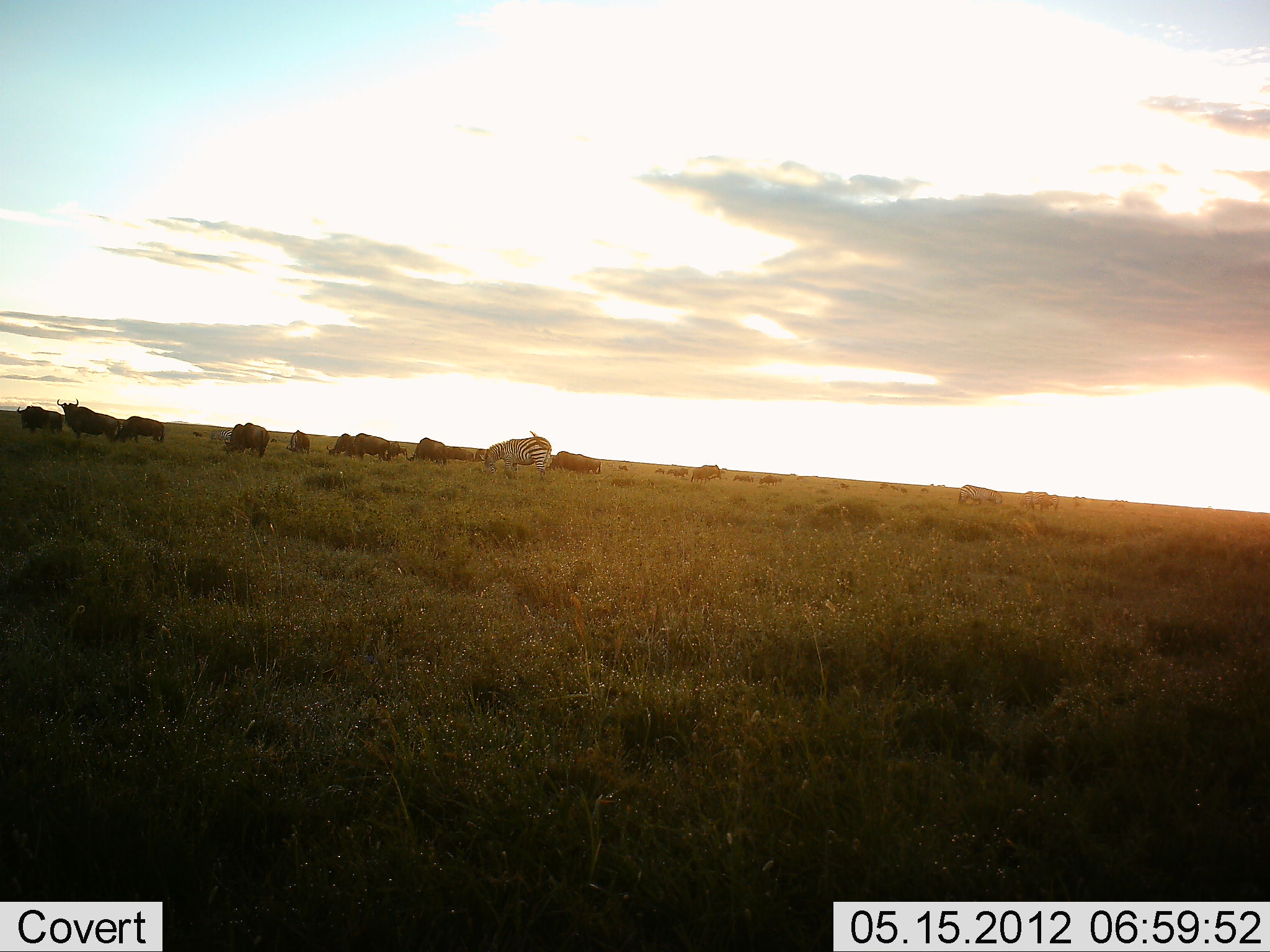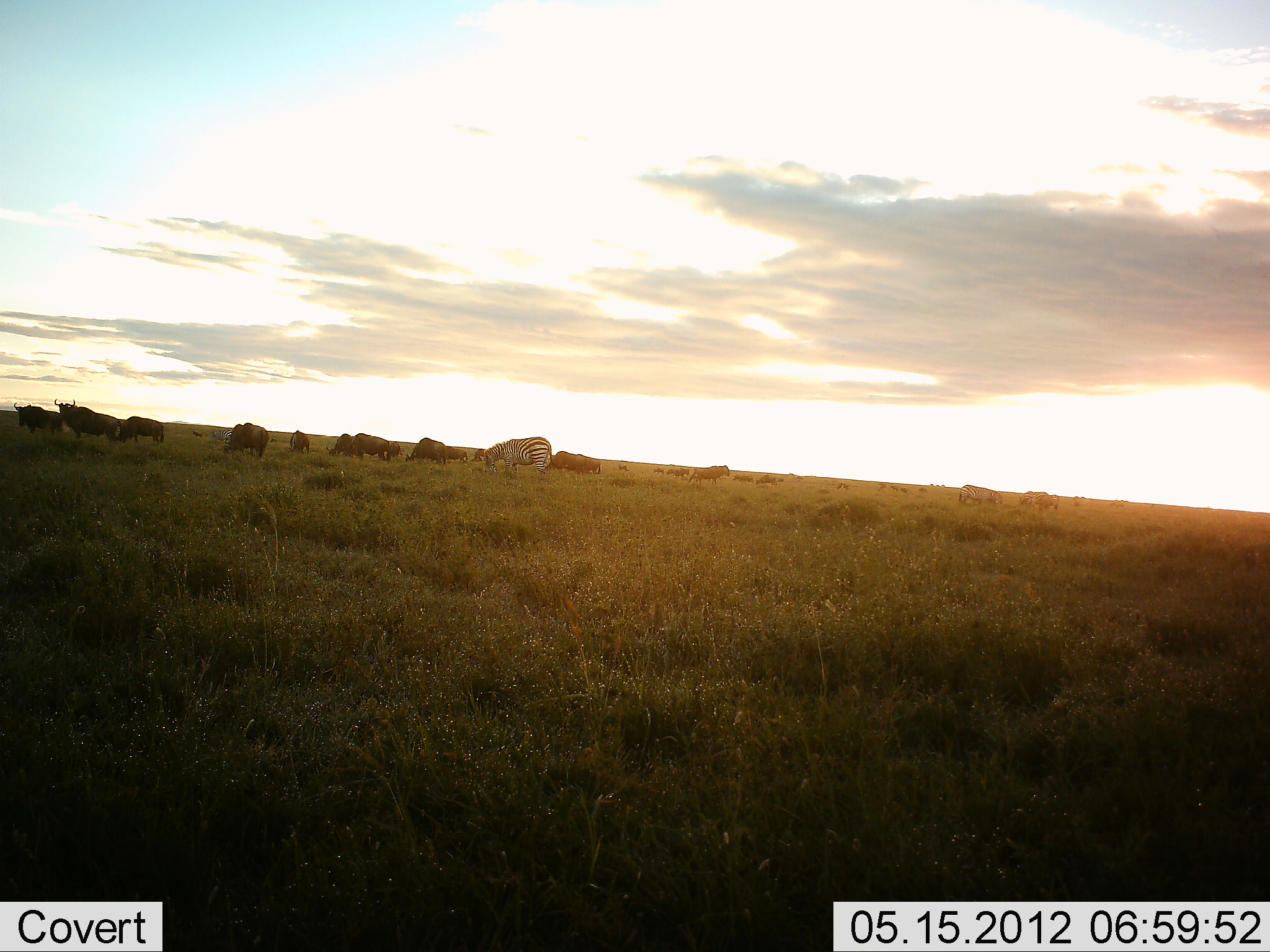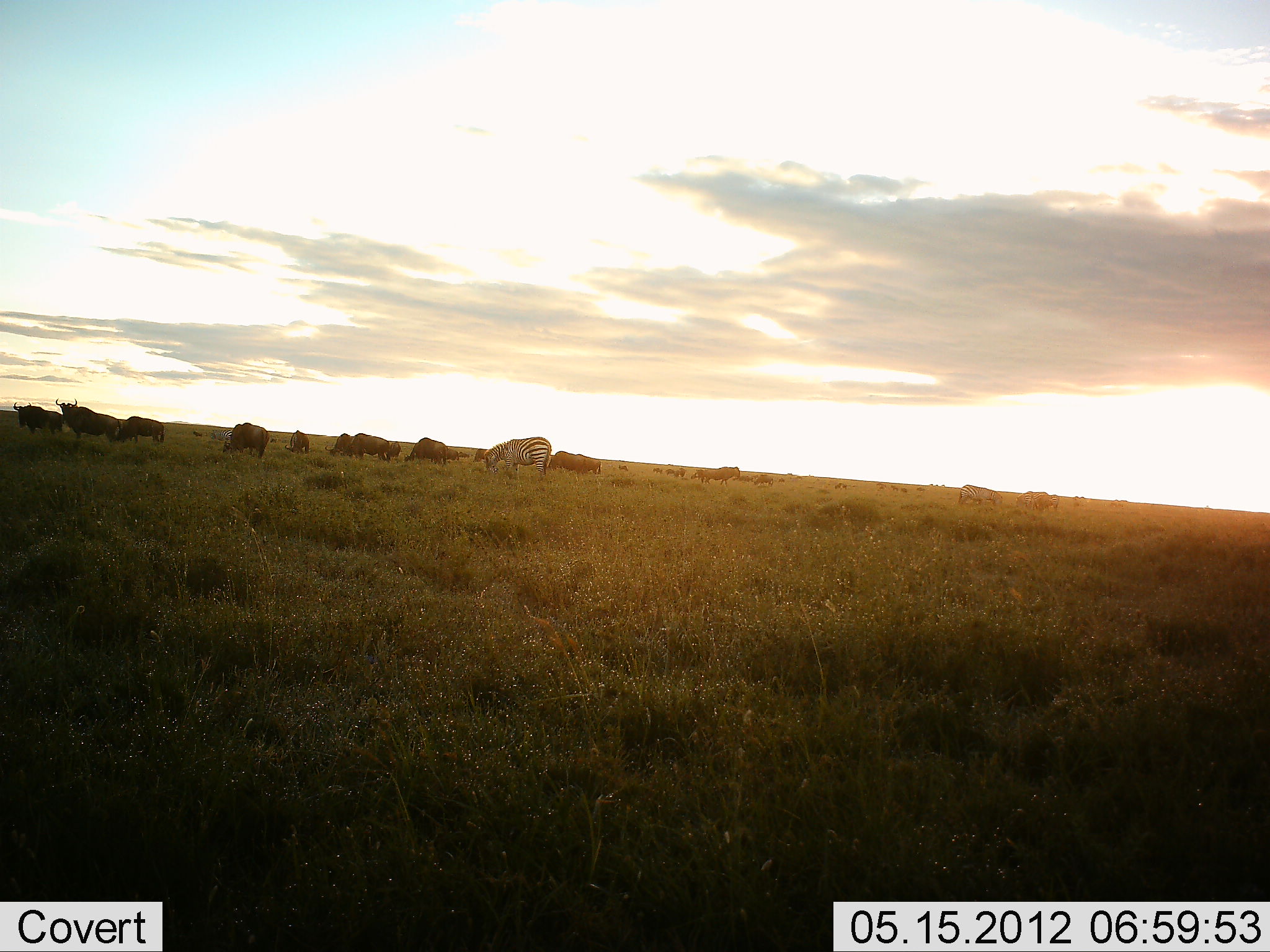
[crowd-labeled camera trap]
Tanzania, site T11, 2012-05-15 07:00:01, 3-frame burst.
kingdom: Animalia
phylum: Chordata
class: Mammalia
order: Artiodactyla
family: Bovidae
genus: Connochaetes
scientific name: Connochaetes taurinus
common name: blue wildebeest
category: wildebeest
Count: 11-50.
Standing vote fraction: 90%.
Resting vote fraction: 0%.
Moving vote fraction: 30%.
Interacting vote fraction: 0%.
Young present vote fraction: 0%.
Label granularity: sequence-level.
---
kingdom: Animalia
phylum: Chordata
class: Mammalia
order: Perissodactyla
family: Equidae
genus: Equus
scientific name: Equus quagga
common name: plains zebra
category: zebra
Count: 1.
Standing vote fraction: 36%.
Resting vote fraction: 0%.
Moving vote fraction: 0%.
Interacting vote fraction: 0%.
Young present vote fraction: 0%.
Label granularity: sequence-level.